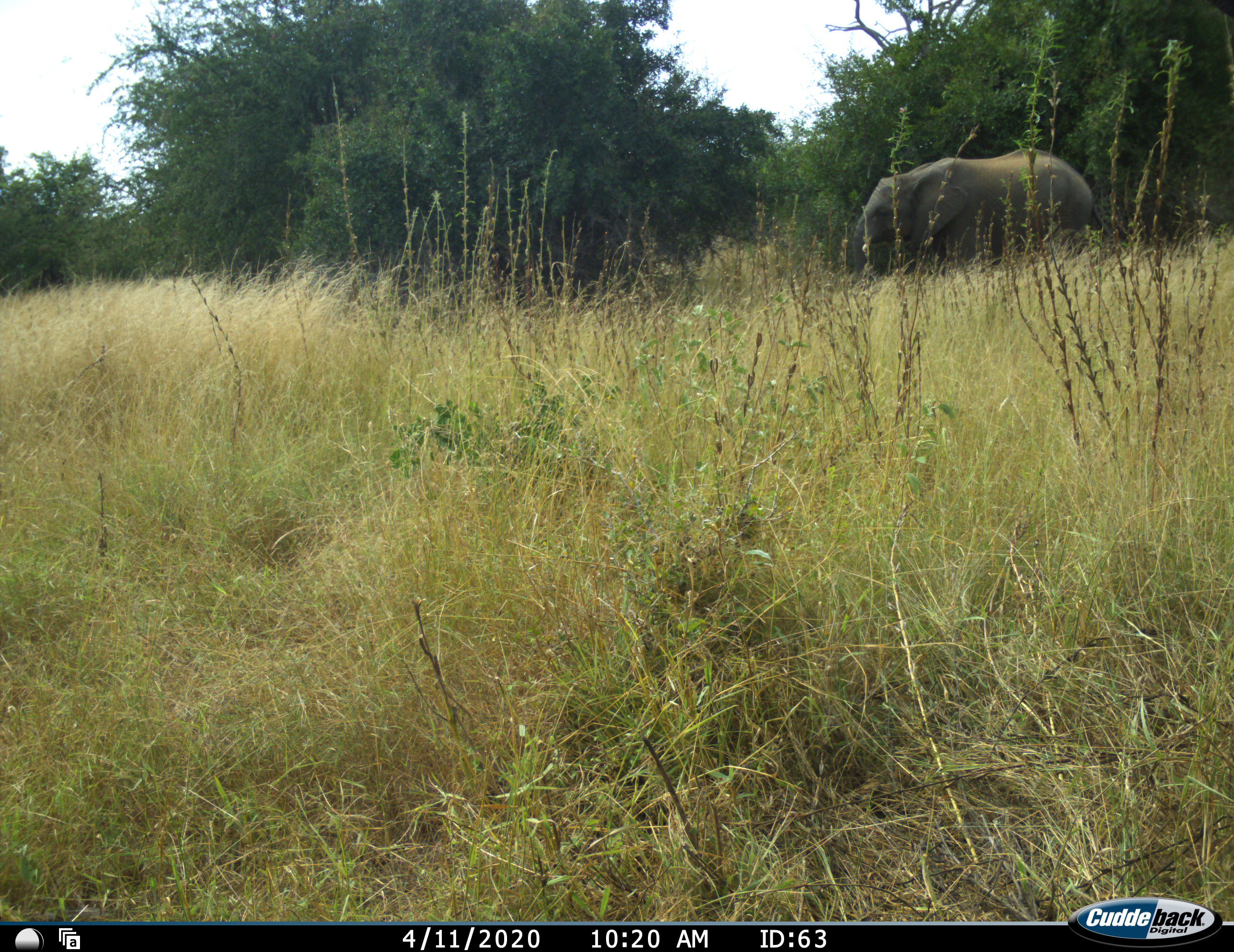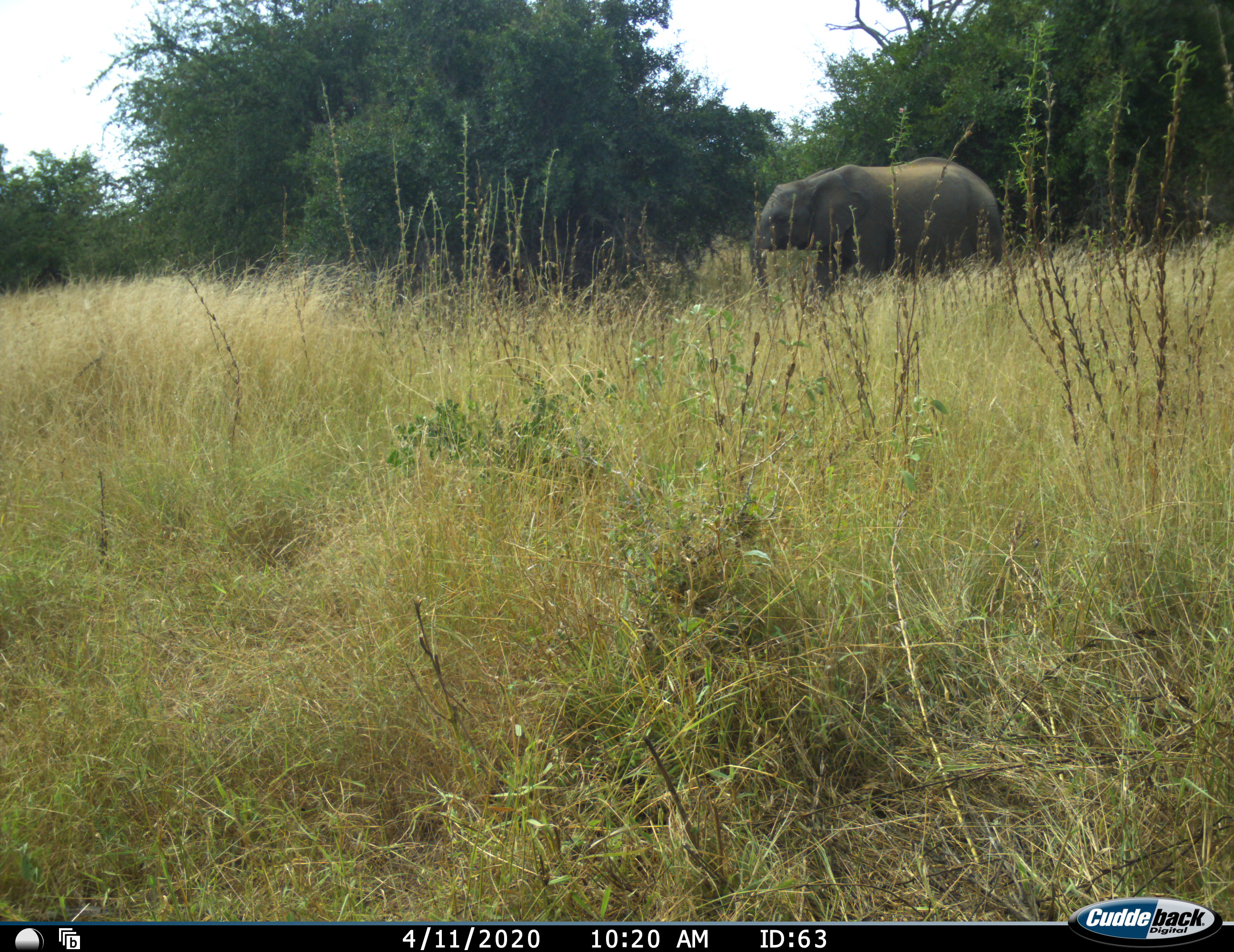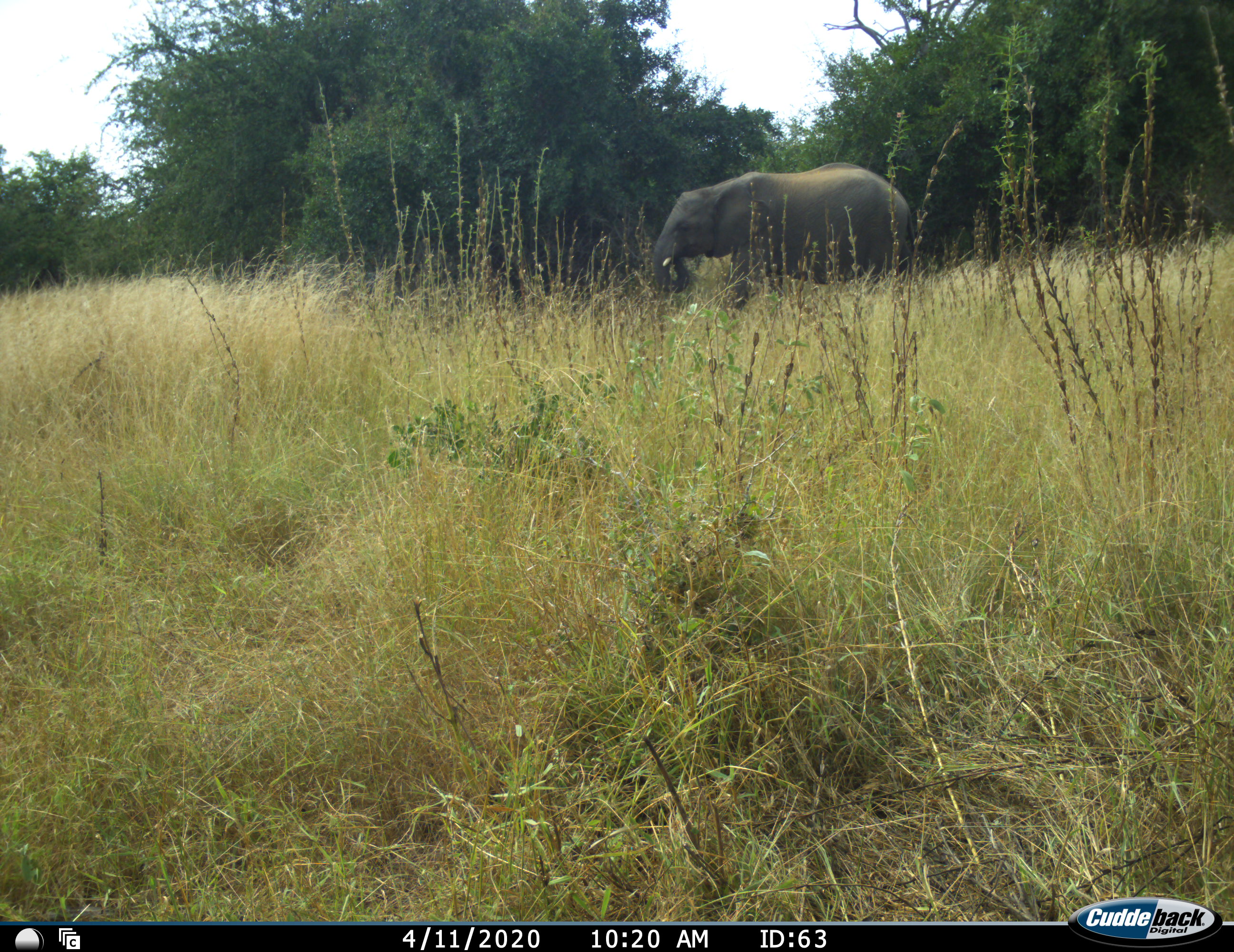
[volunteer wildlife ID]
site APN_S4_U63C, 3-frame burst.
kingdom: Animalia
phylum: Chordata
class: Mammalia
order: Proboscidea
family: Elephantidae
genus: Loxodonta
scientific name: Loxodonta africana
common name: african bush elephant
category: elephant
Elephant (african bush elephant) (Loxodonta africana), count 1. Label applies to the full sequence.